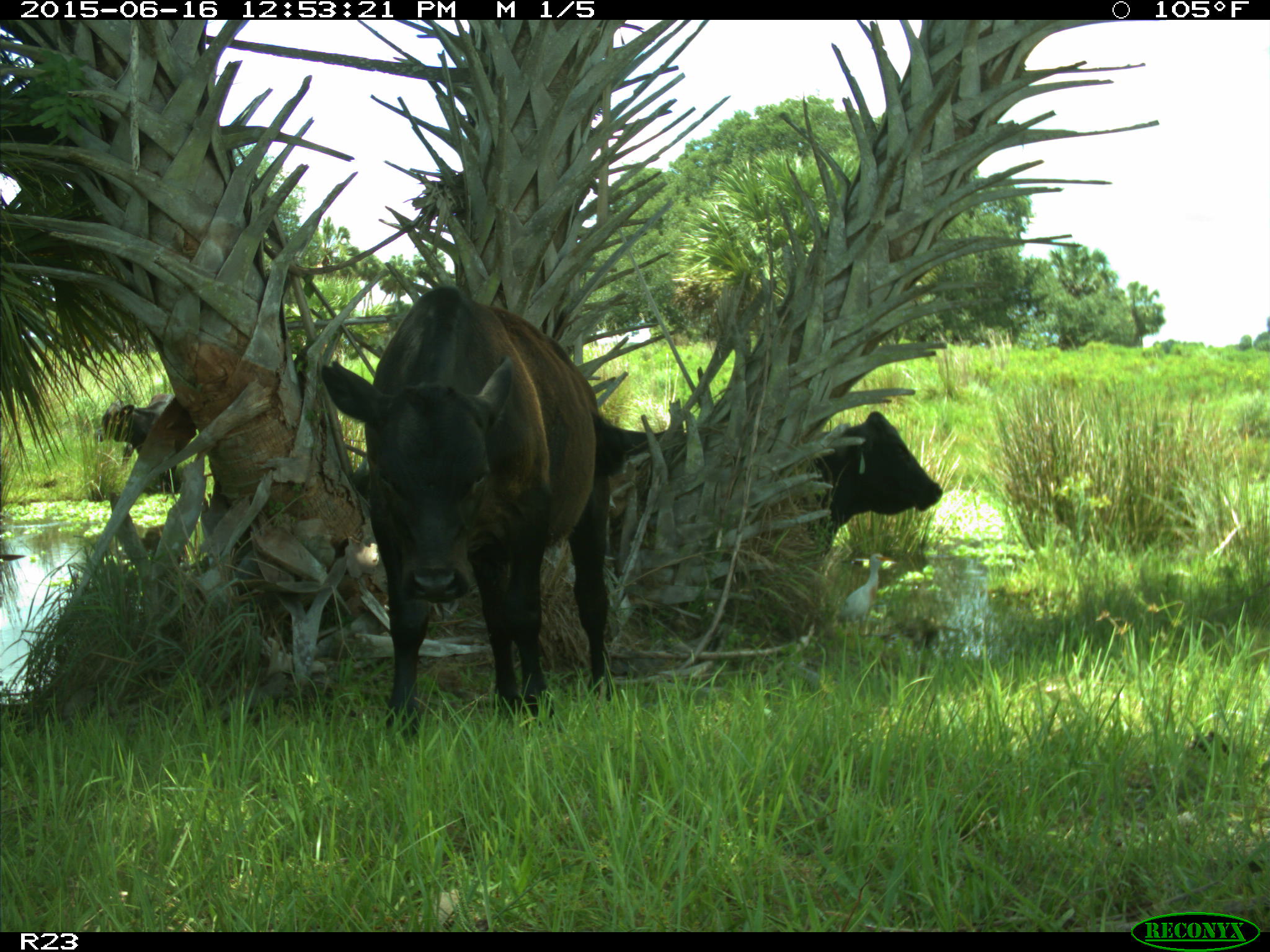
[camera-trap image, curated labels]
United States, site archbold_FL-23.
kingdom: Animalia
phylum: Chordata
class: Mammalia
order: Artiodactyla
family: Bovidae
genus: Bos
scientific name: Bos taurus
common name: domestic cow